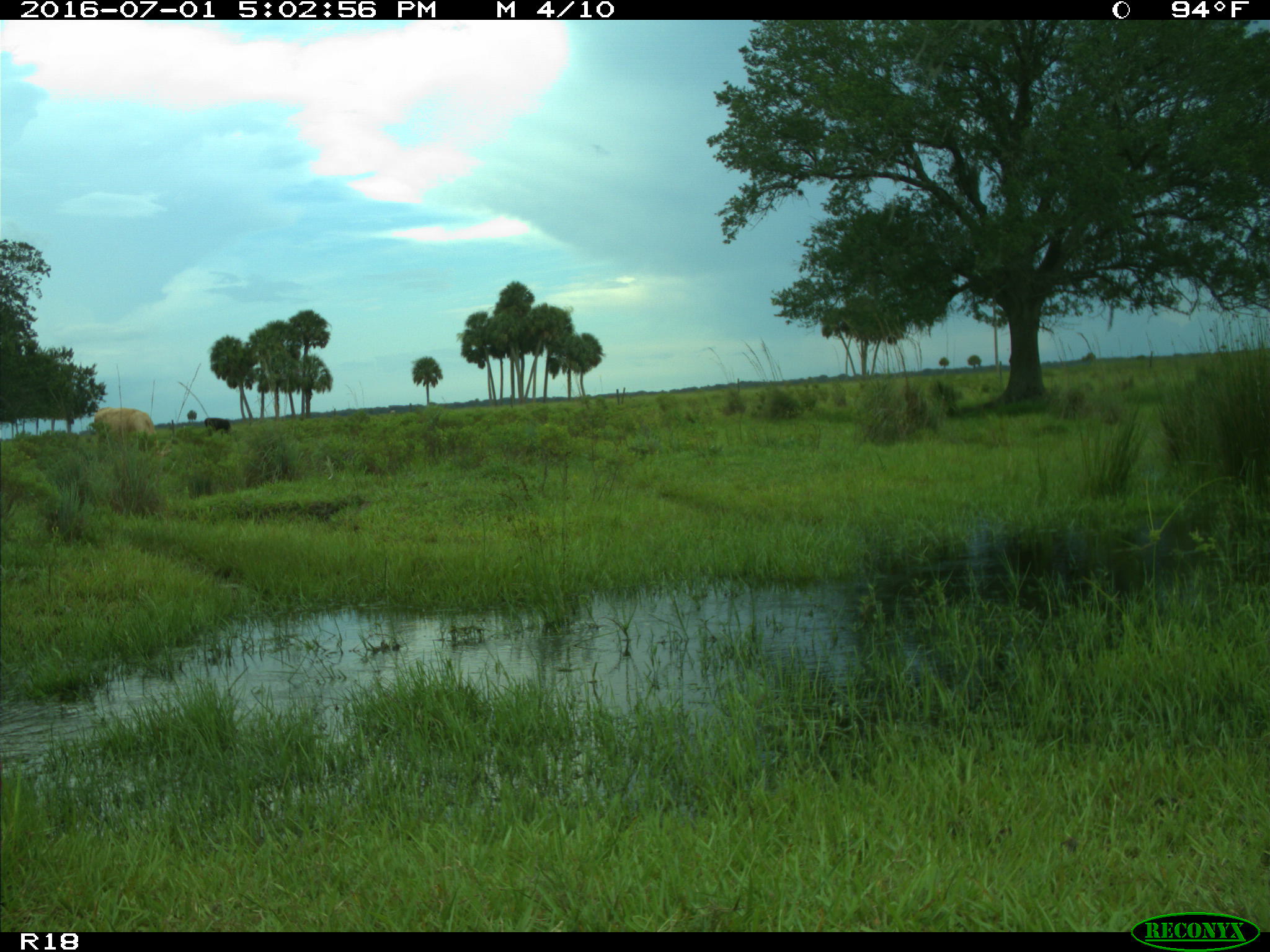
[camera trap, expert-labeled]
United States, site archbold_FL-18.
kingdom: Animalia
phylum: Chordata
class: Mammalia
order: Artiodactyla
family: Bovidae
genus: Bos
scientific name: Bos taurus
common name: domestic cow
Bos taurus (domestic cow).